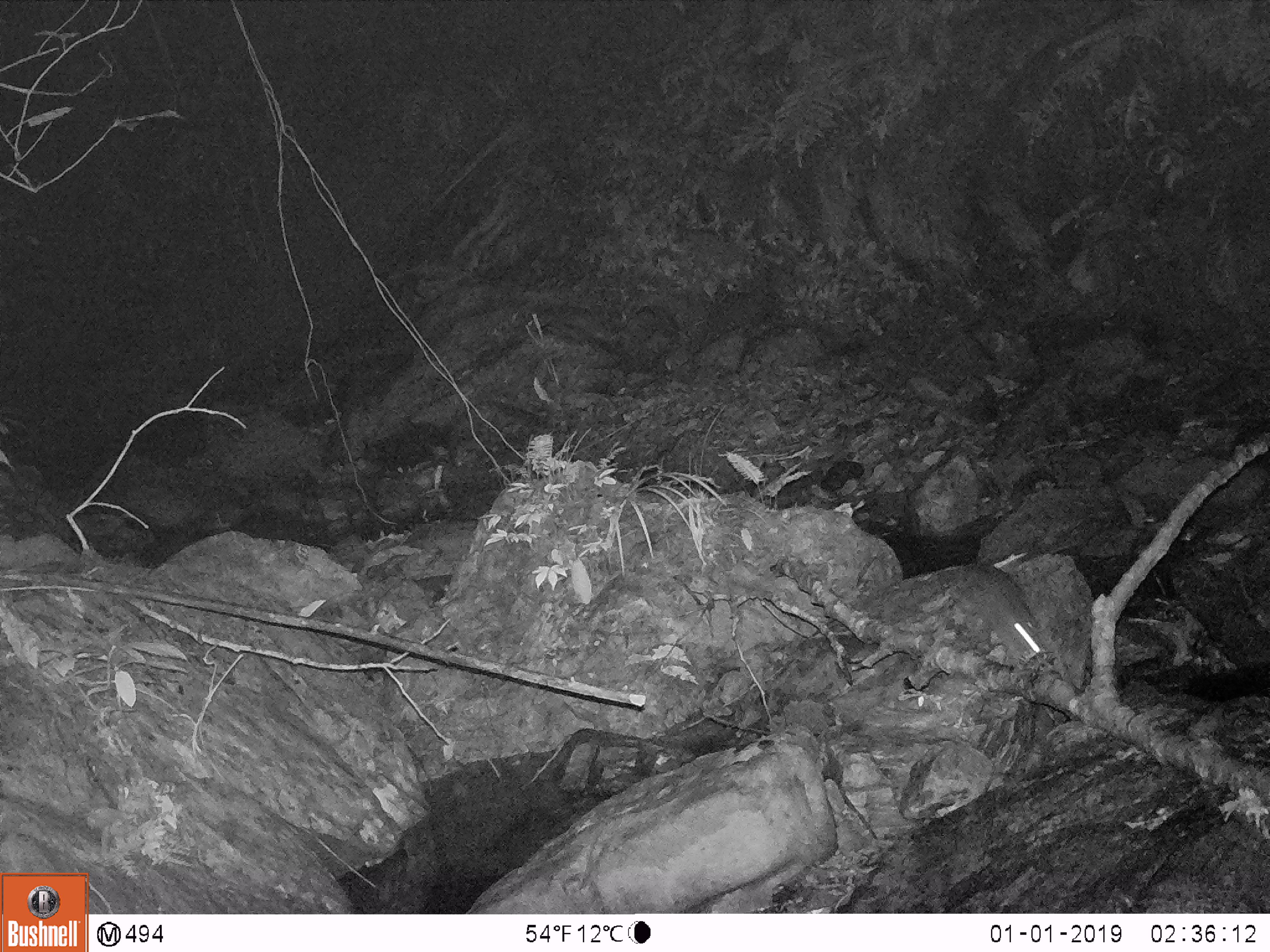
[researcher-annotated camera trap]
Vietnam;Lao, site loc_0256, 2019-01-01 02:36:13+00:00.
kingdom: Animalia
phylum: Chordata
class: Mammalia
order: Rodentia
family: Muridae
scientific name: Muridae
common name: old-world mice and rats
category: unidentified murid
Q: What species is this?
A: Unidentified murid (old-world mice and rats) (Muridae).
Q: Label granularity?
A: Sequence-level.